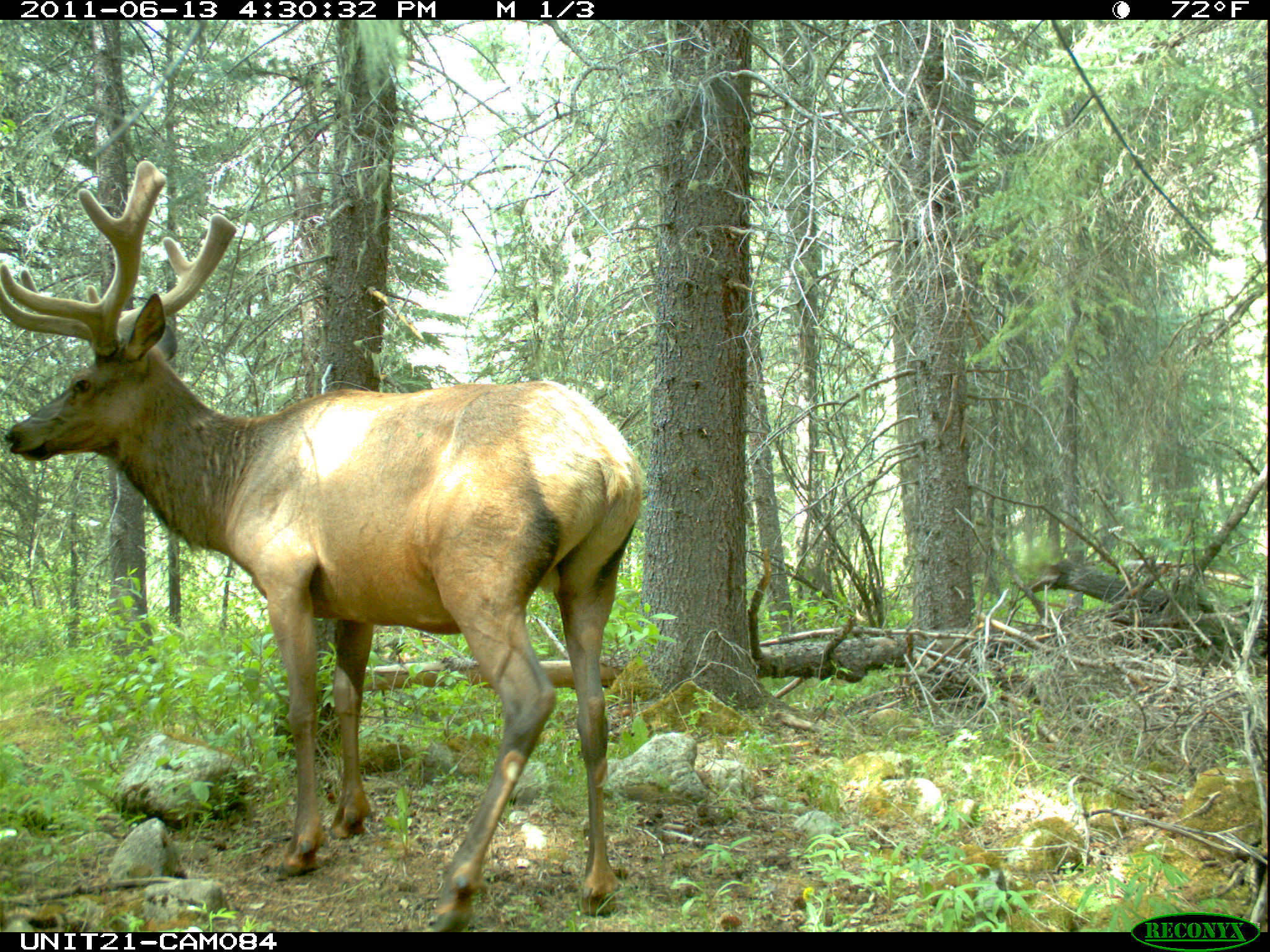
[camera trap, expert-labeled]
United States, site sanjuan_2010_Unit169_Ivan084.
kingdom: Animalia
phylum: Chordata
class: Mammalia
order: Artiodactyla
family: Cervidae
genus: Cervus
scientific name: Cervus elaphus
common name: red deer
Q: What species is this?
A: Cervus elaphus (red deer).